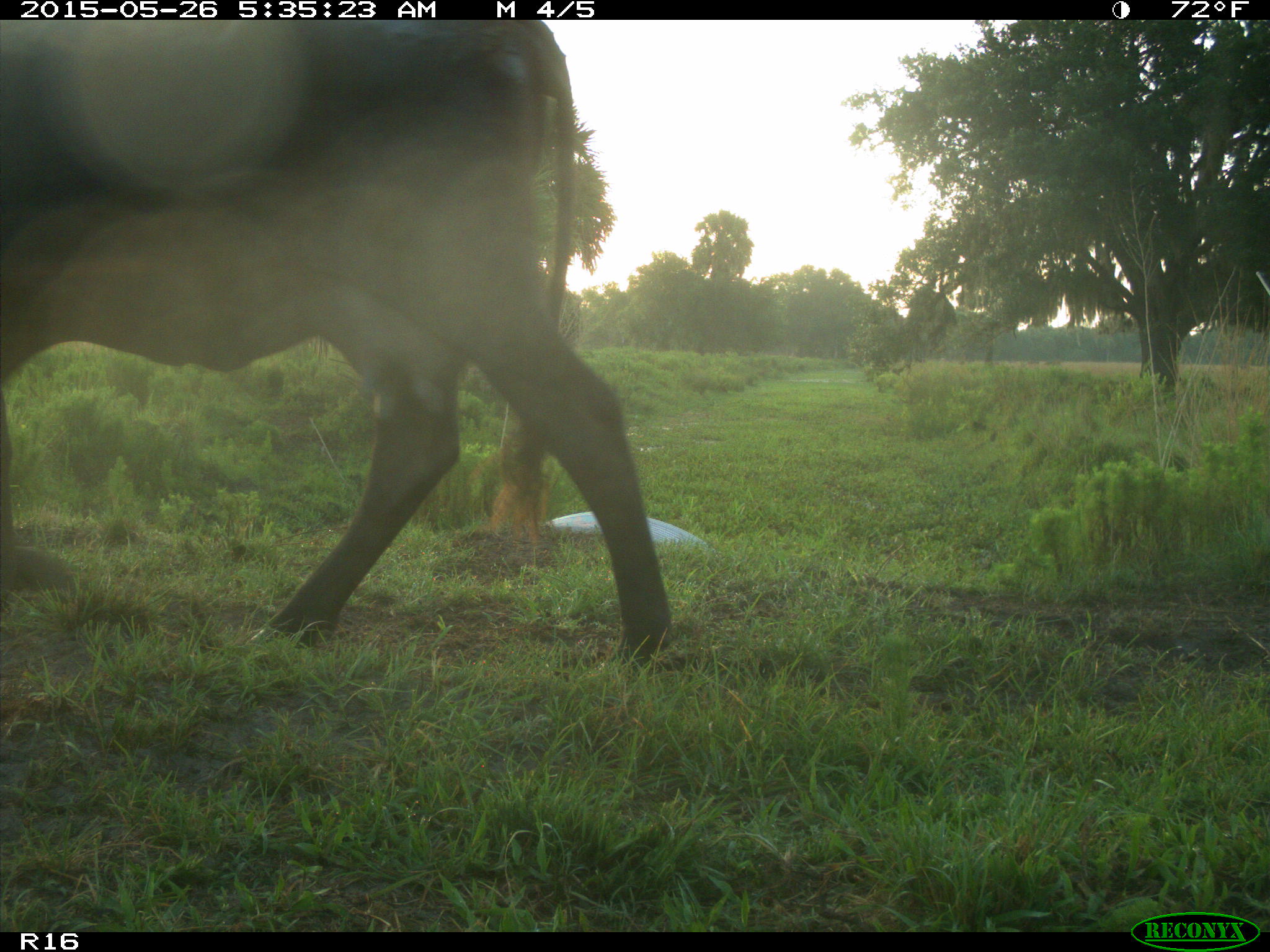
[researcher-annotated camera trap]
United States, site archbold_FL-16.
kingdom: Animalia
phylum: Chordata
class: Mammalia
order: Artiodactyla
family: Bovidae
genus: Bos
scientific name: Bos taurus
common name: domestic cow